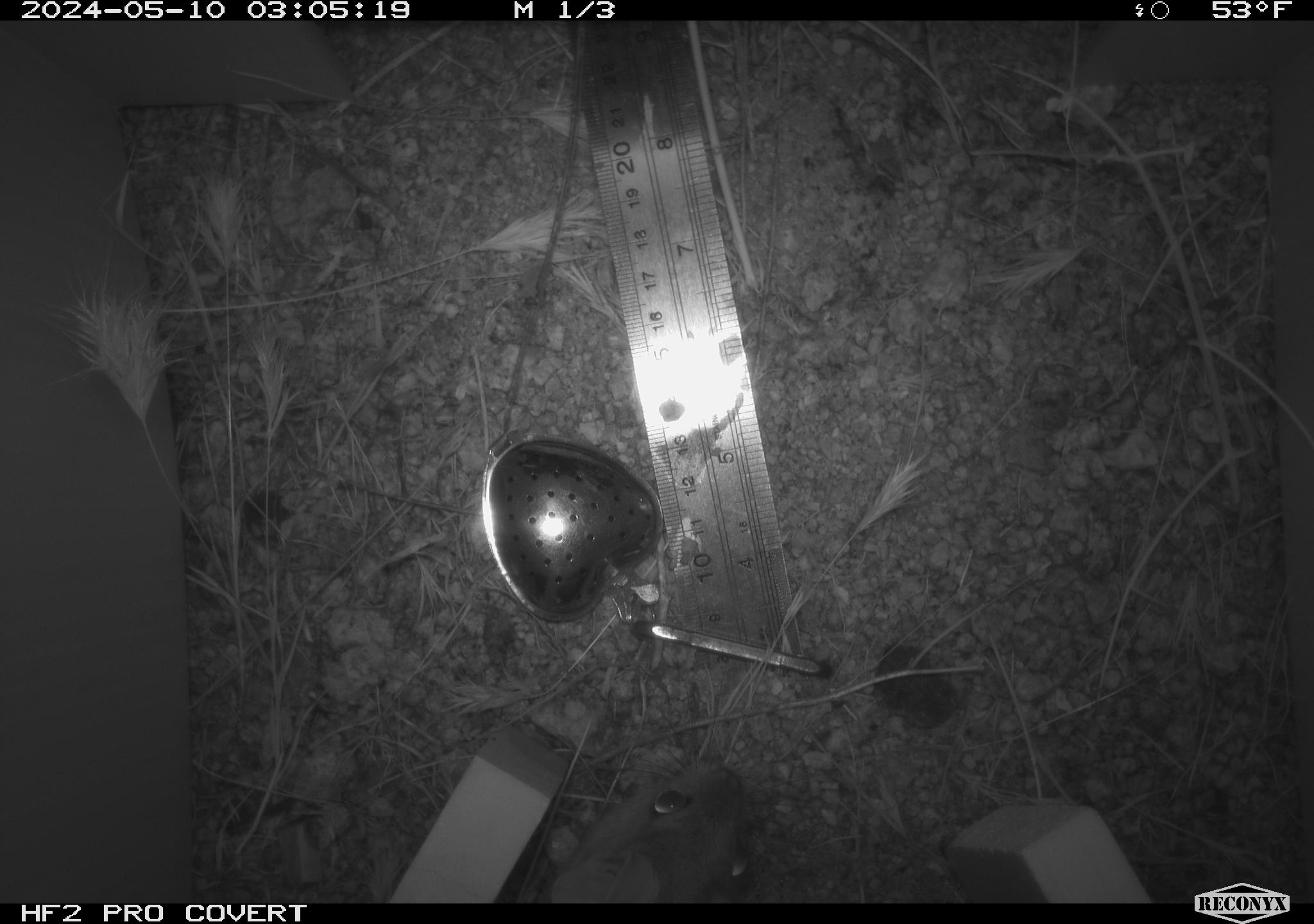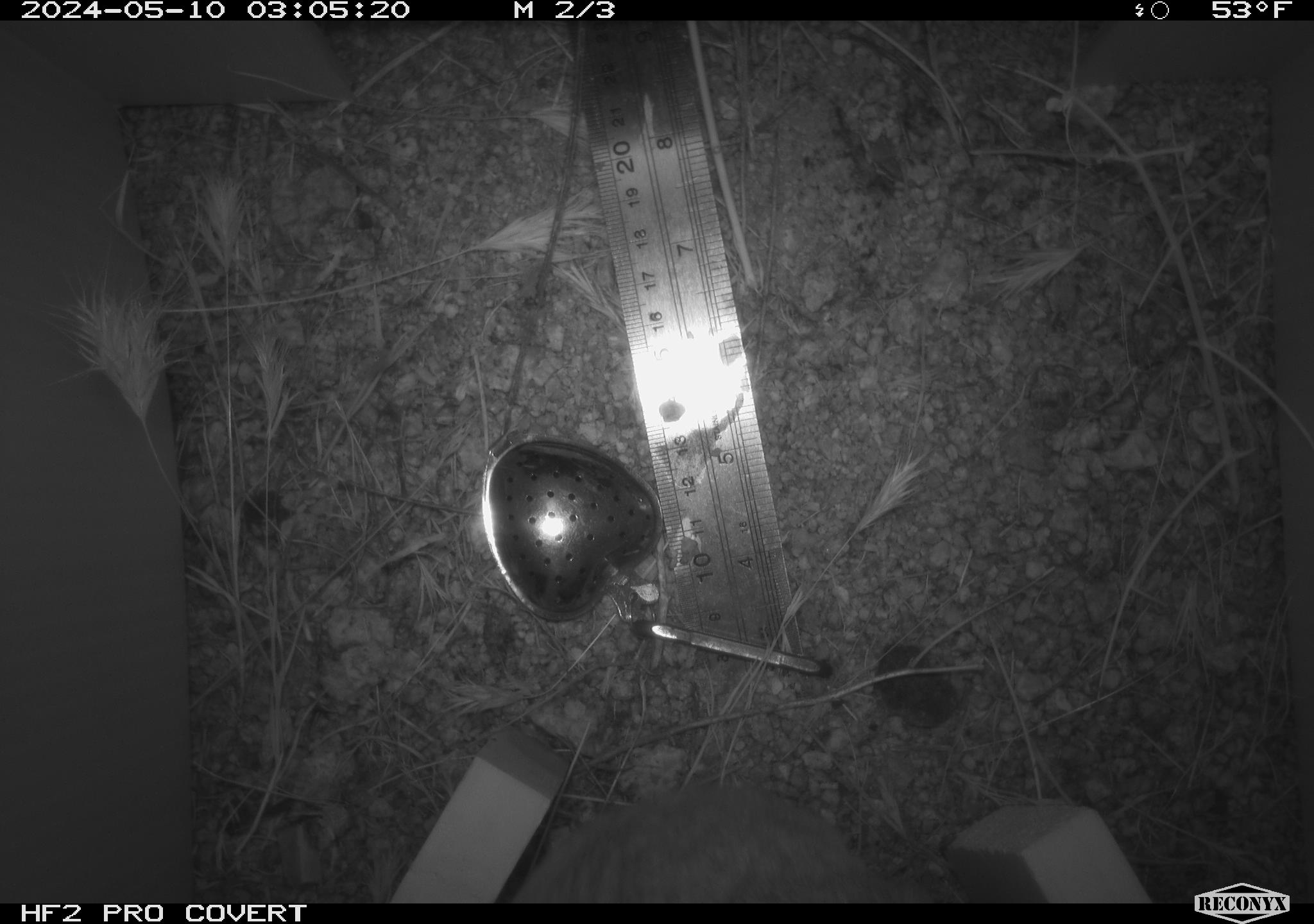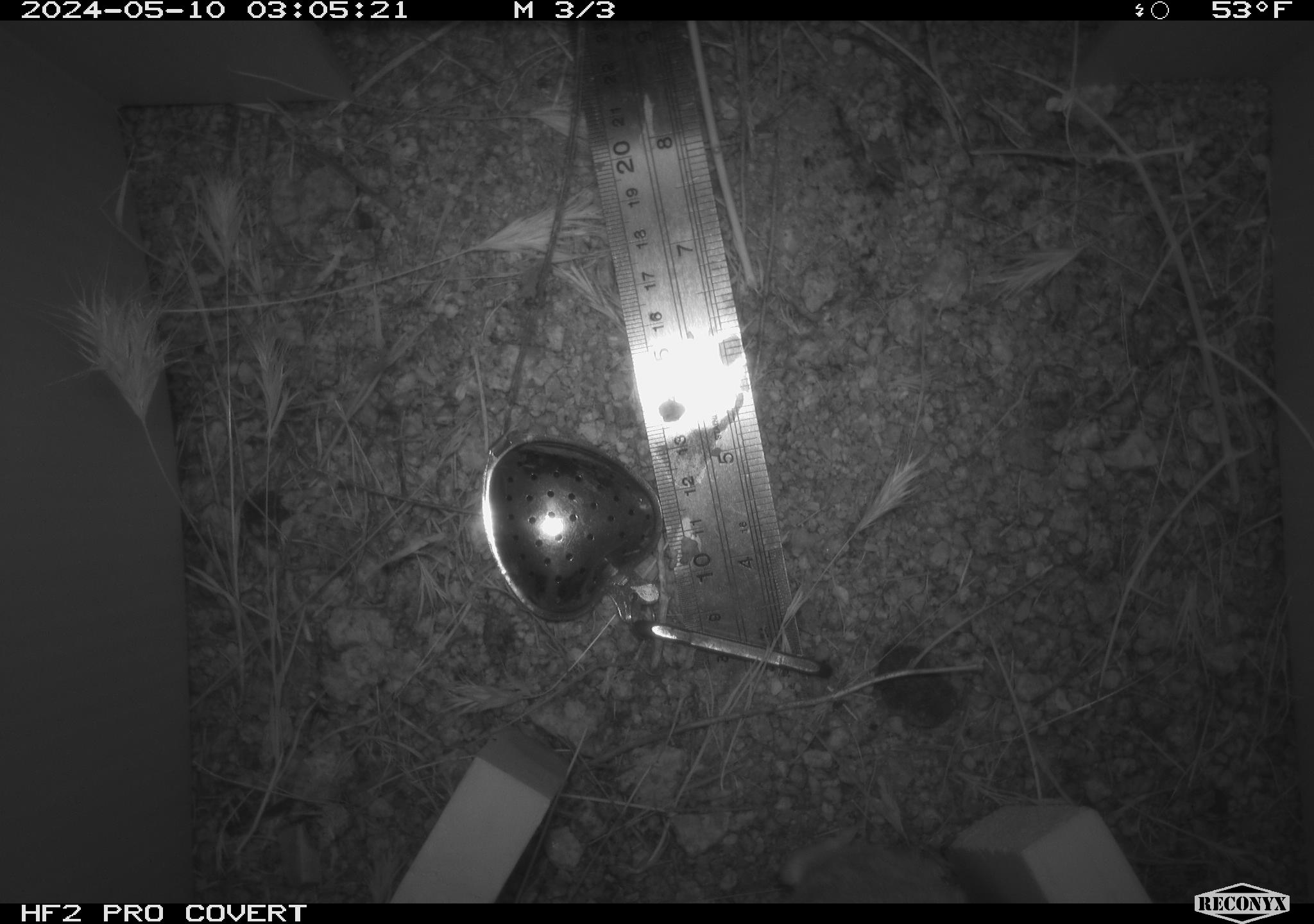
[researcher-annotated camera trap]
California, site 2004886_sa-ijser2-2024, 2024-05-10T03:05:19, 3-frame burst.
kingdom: Animalia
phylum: Chordata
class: Mammalia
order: Rodentia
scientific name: Rodentia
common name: woodrat or rat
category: woodrat or rat species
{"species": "woodrat or rat species (woodrat or rat) (Rodentia)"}